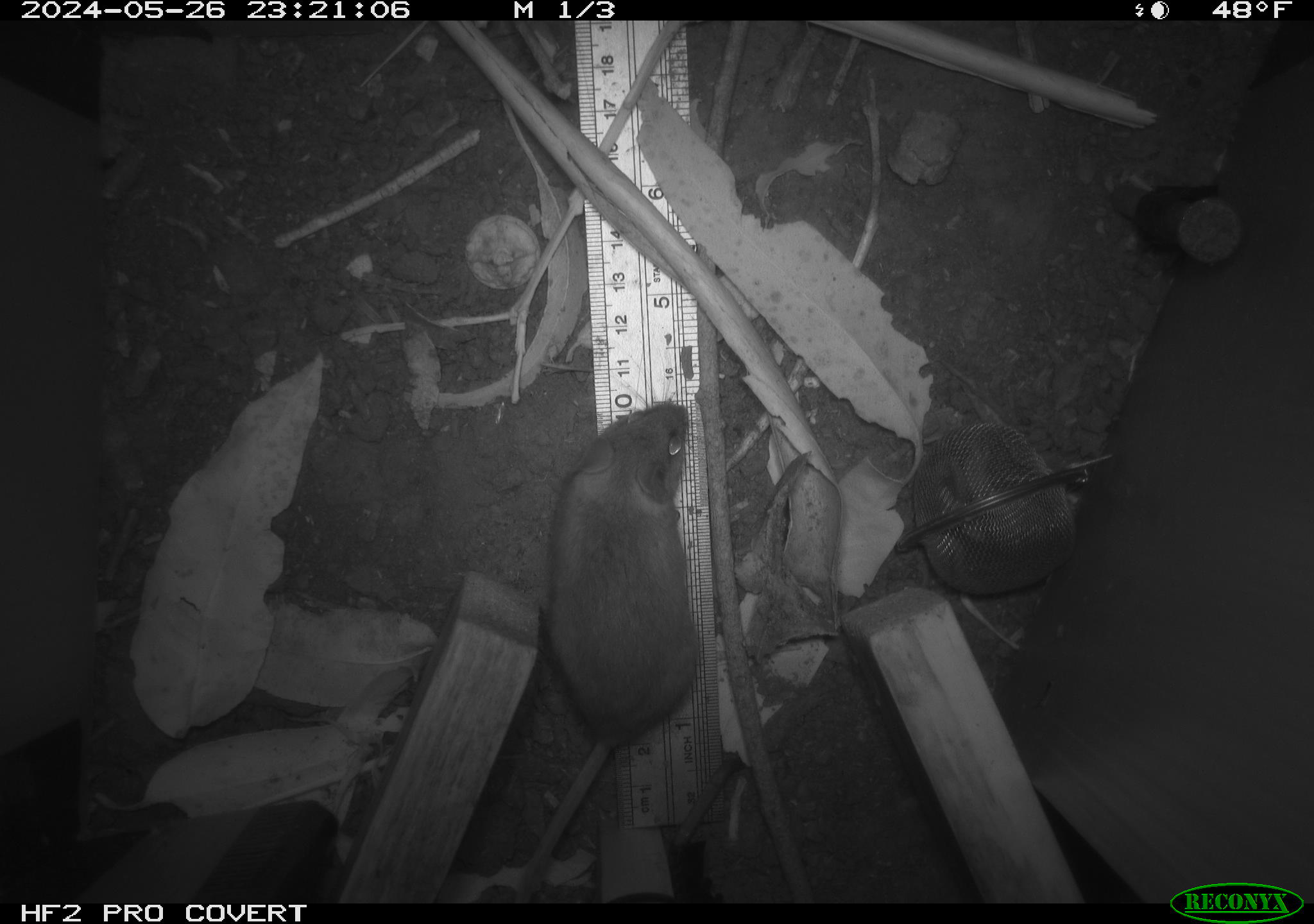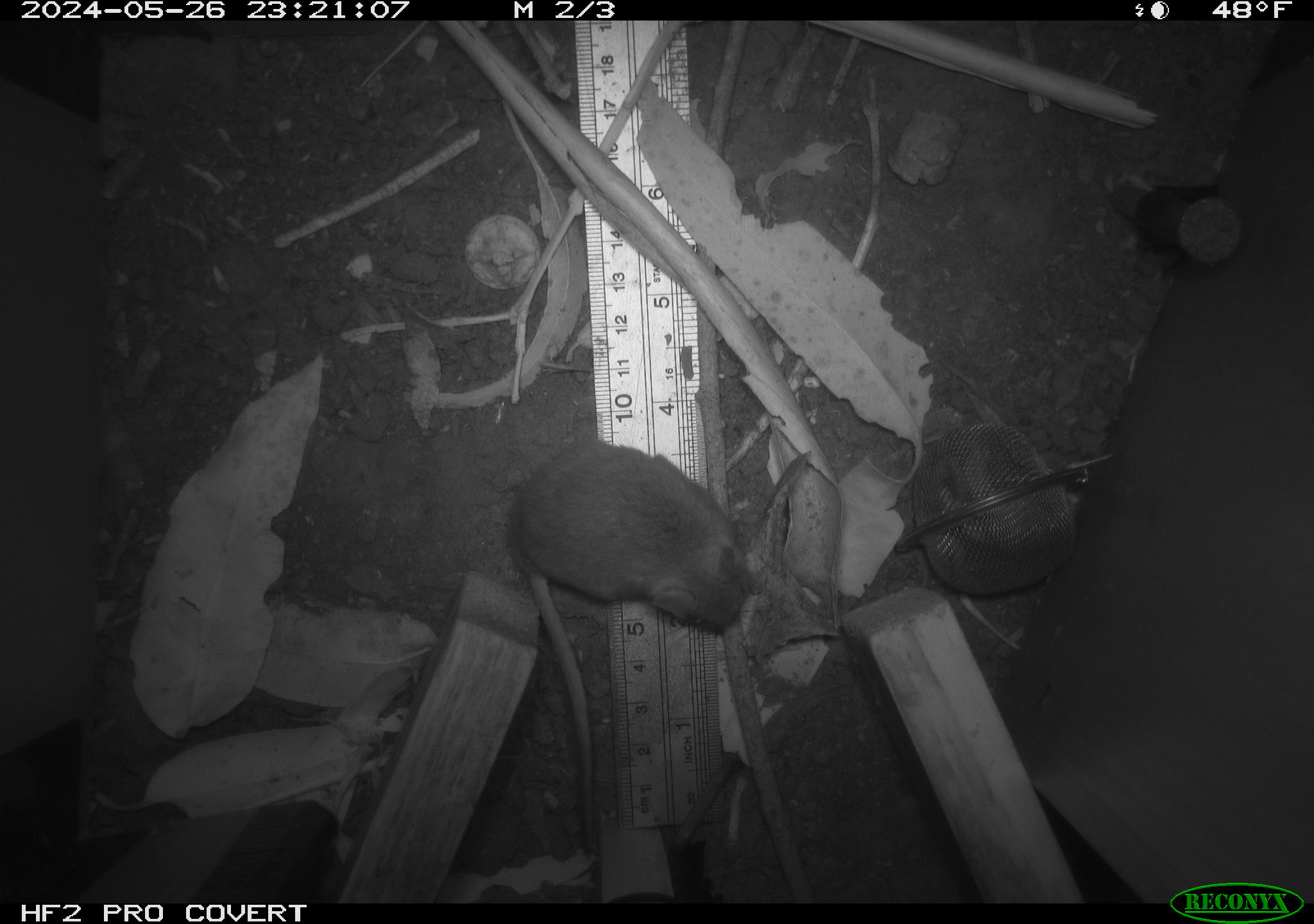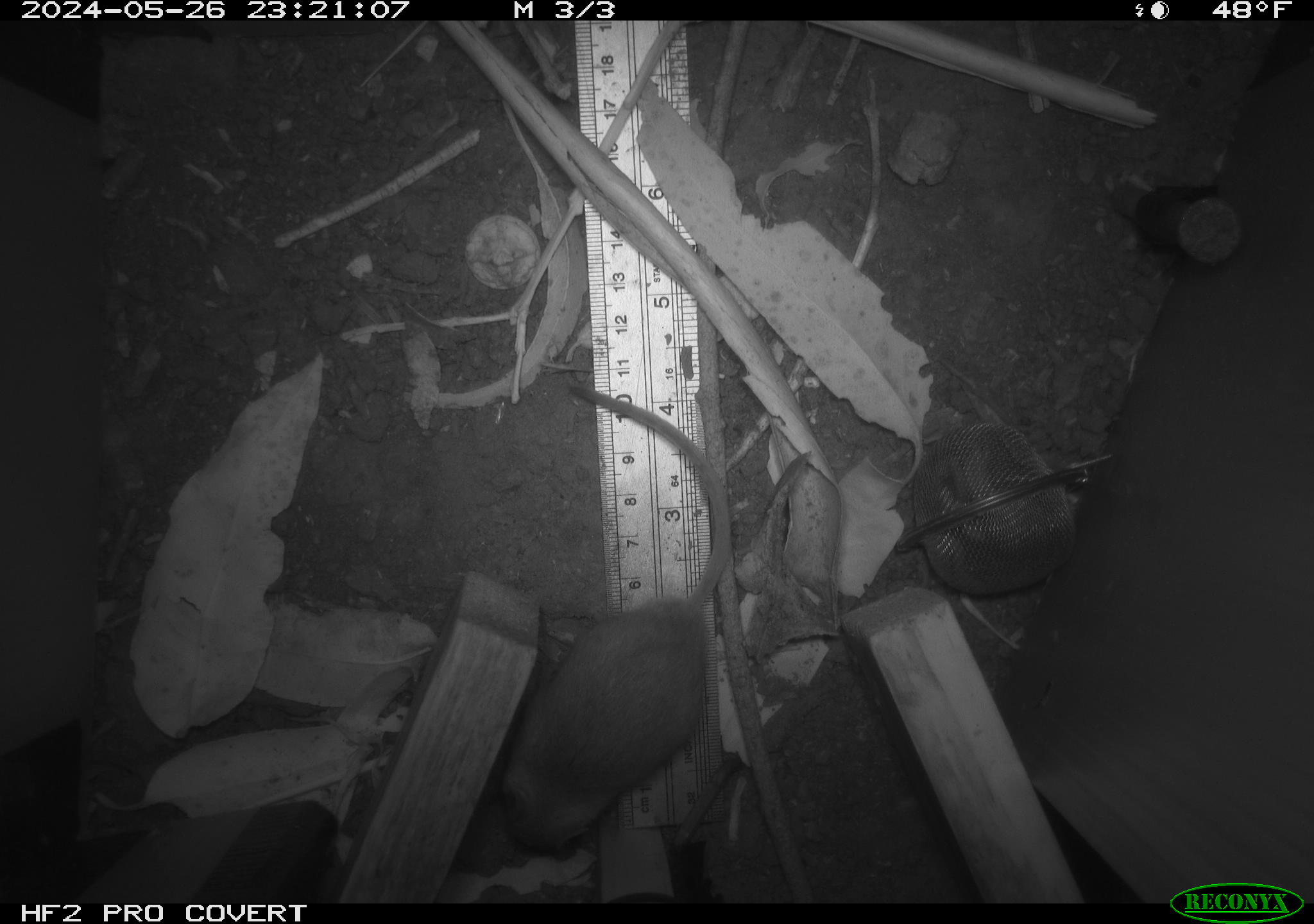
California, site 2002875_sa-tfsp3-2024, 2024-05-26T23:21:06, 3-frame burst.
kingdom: Animalia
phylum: Chordata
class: Mammalia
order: Rodentia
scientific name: Rodentia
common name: rodent